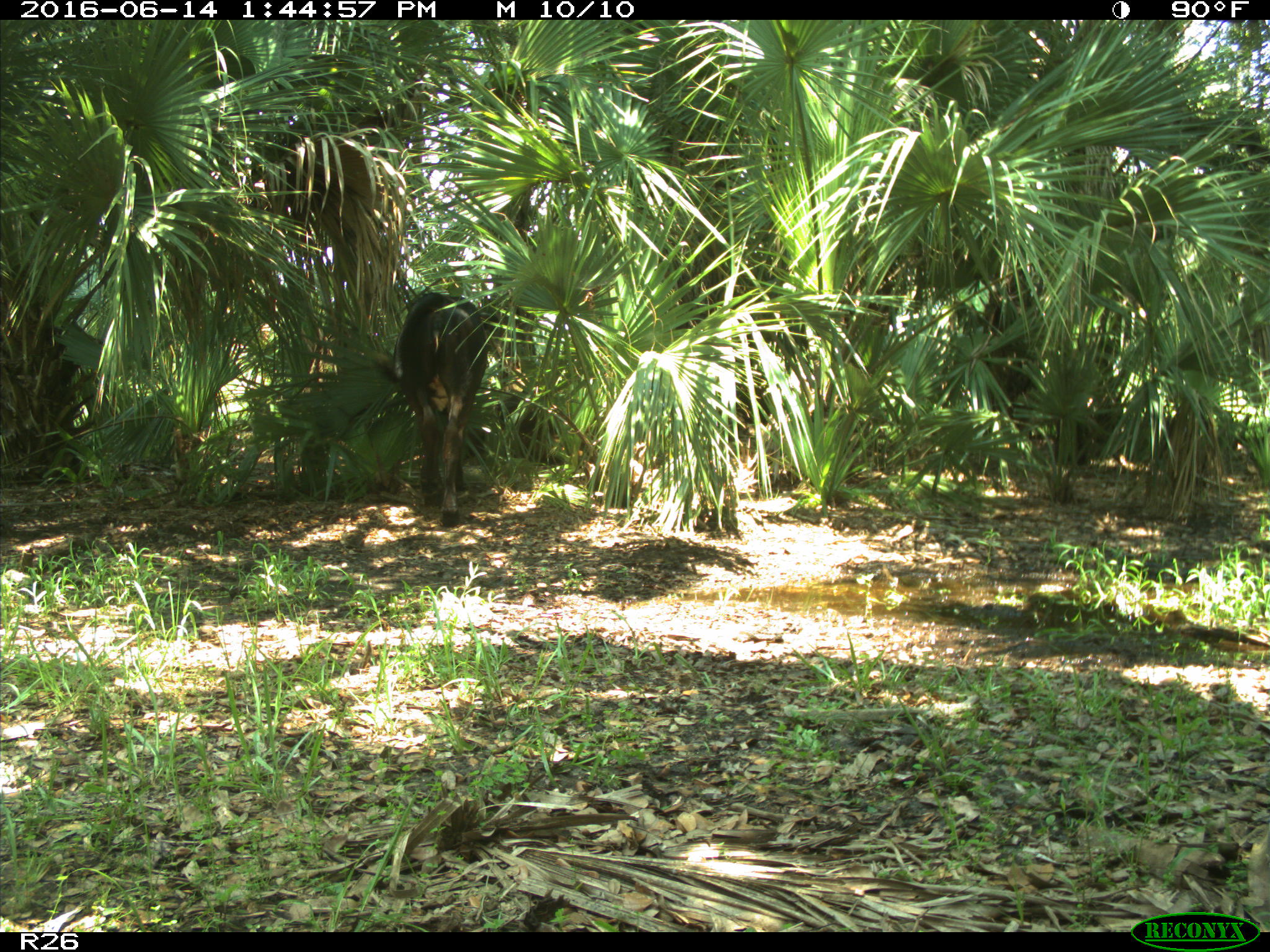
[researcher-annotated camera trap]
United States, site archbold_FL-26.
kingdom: Animalia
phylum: Chordata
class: Mammalia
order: Artiodactyla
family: Bovidae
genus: Bos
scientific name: Bos taurus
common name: domestic cow